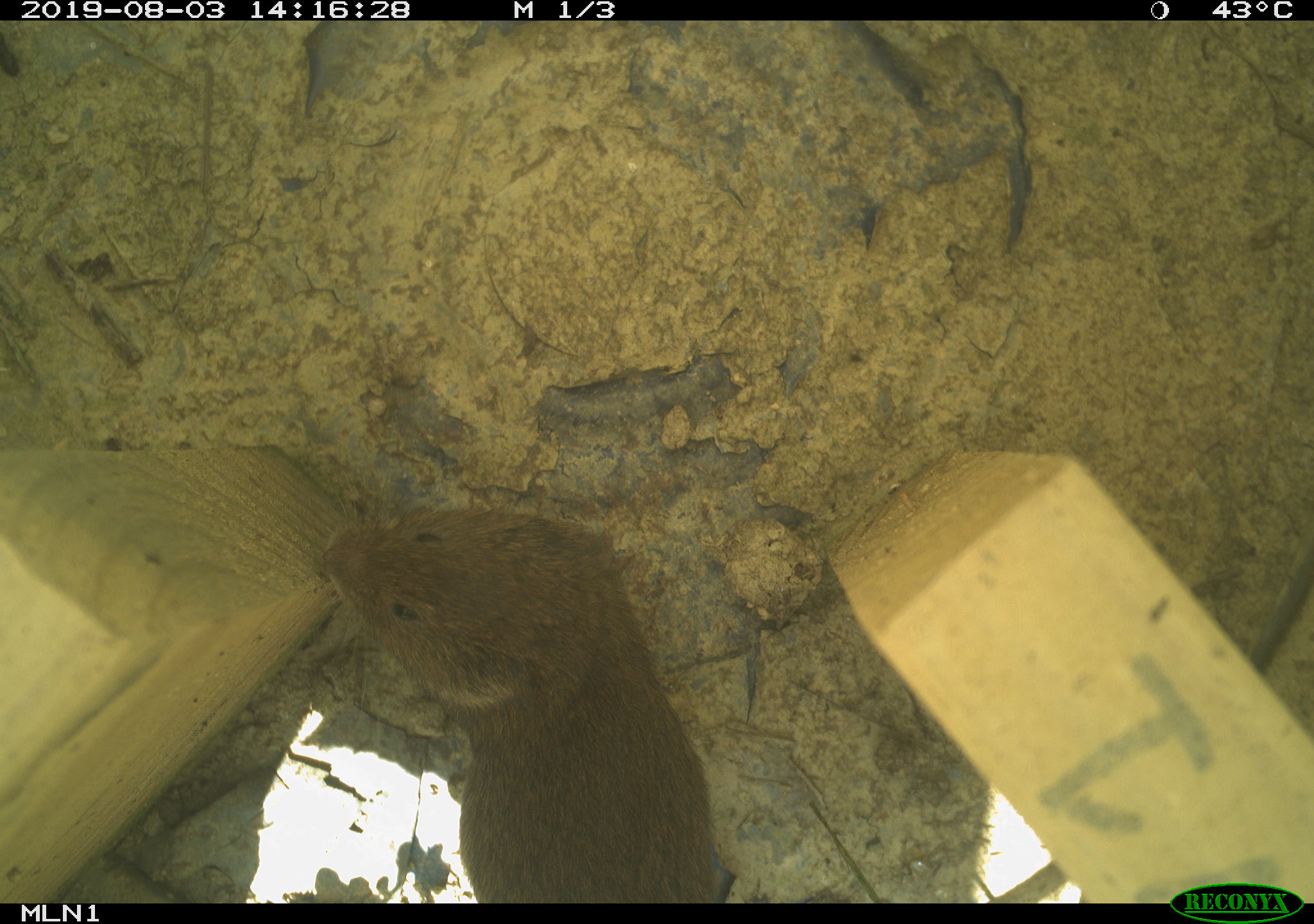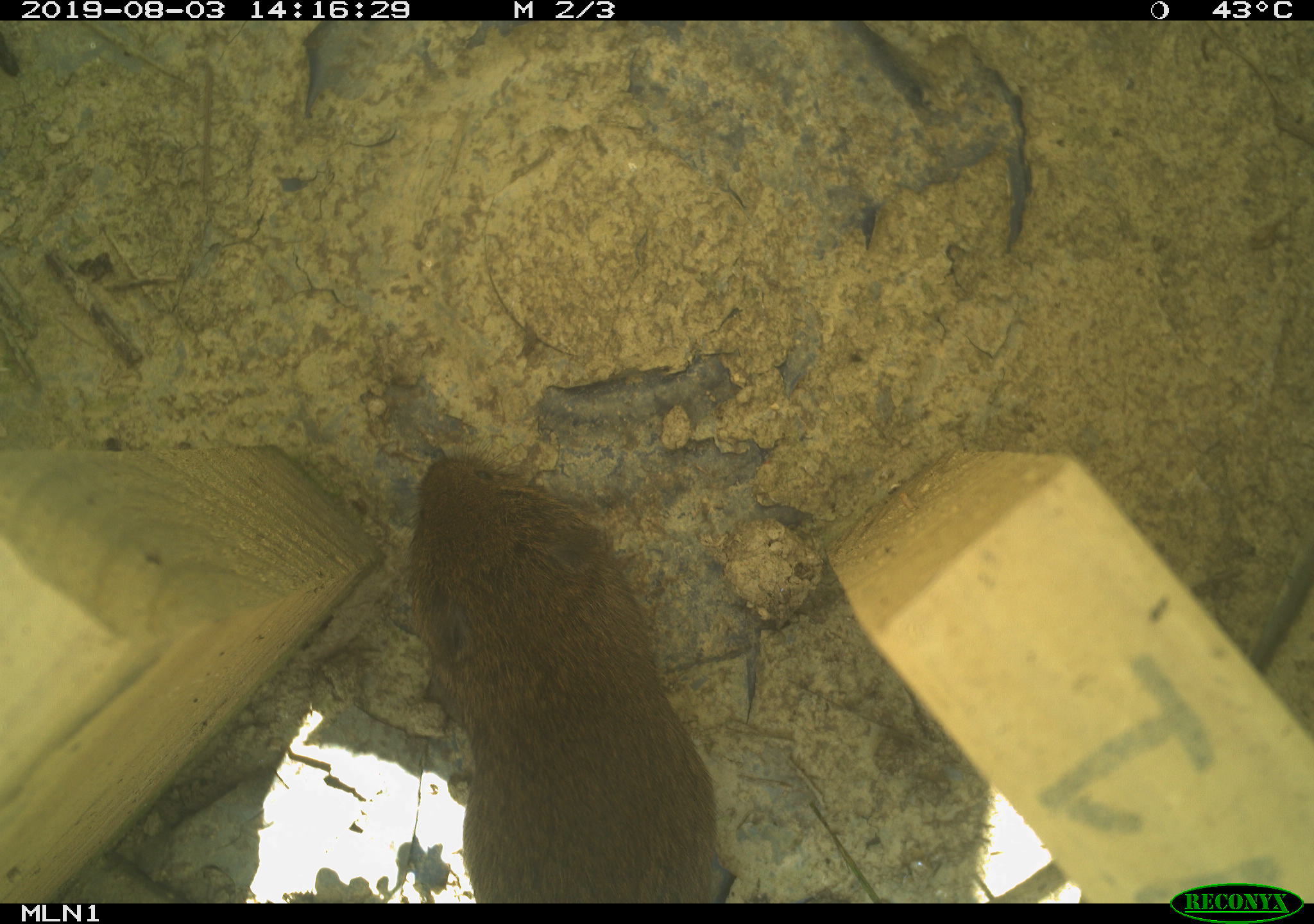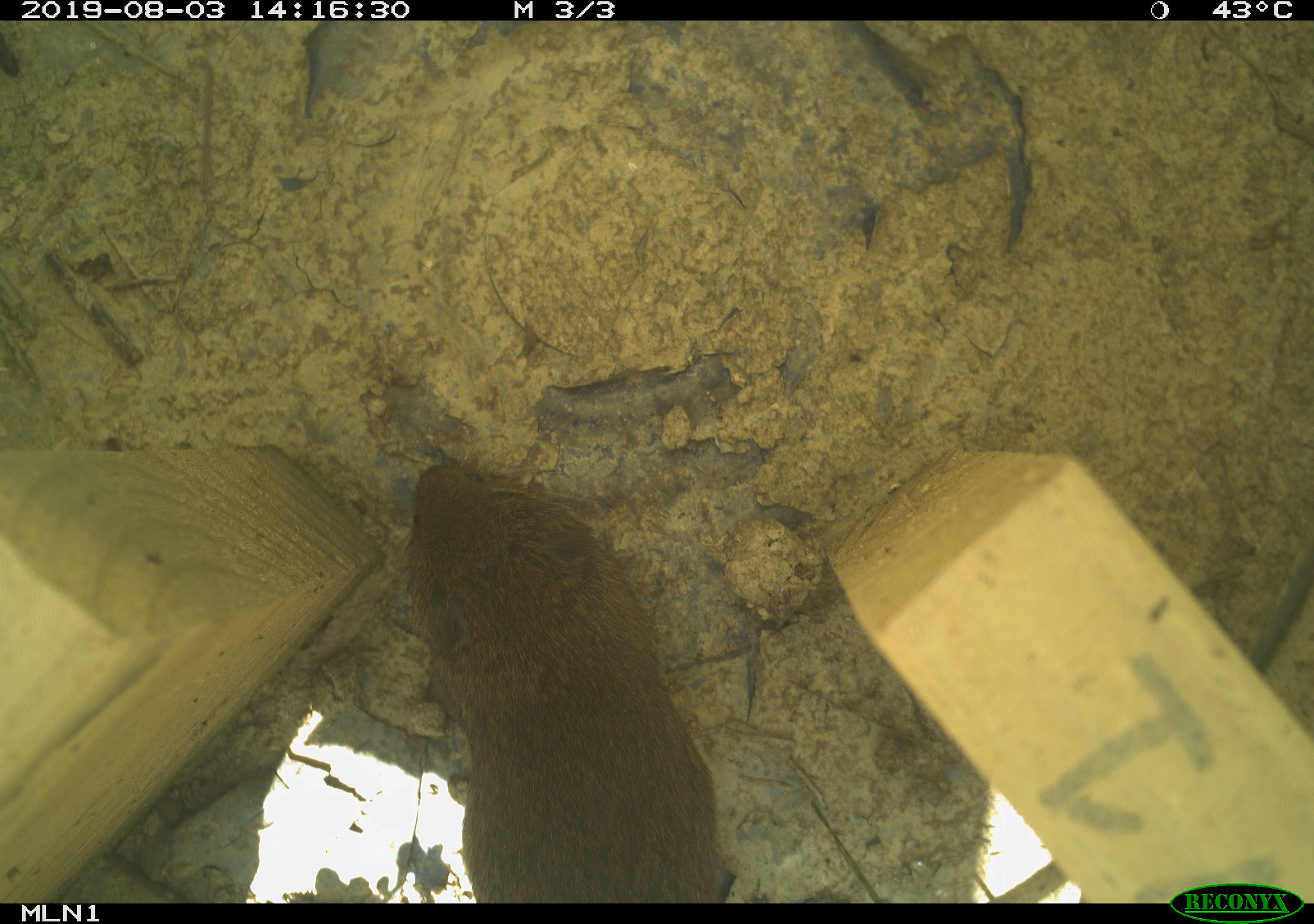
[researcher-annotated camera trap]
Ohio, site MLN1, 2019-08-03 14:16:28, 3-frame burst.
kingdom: Animalia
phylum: Chordata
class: Mammalia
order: Rodentia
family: Cricetidae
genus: Microtus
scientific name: Microtus pennsylvanicus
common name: meadow vole